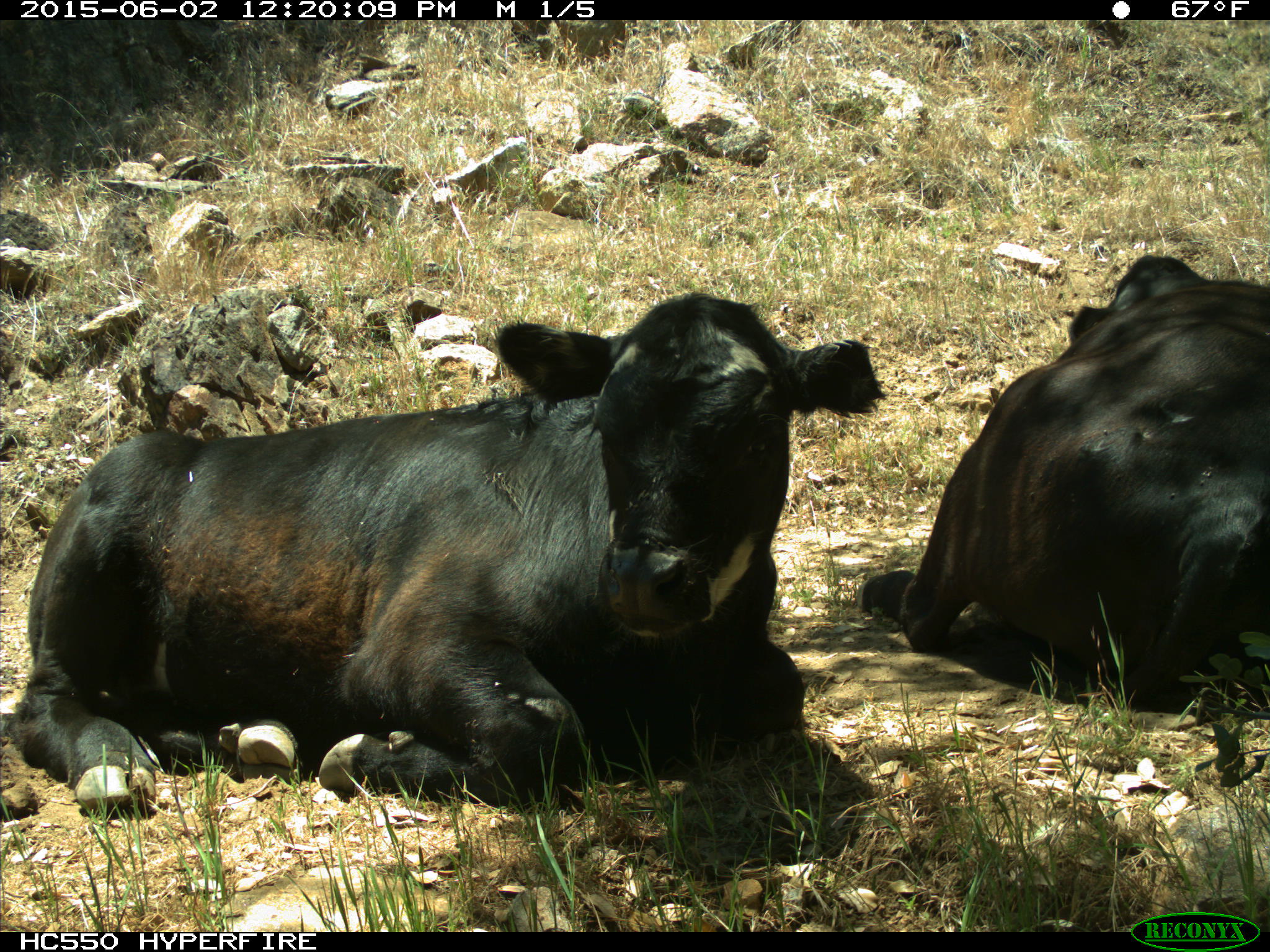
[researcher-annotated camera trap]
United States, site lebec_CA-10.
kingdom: Animalia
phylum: Chordata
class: Mammalia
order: Artiodactyla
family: Bovidae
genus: Bos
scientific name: Bos taurus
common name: domestic cow